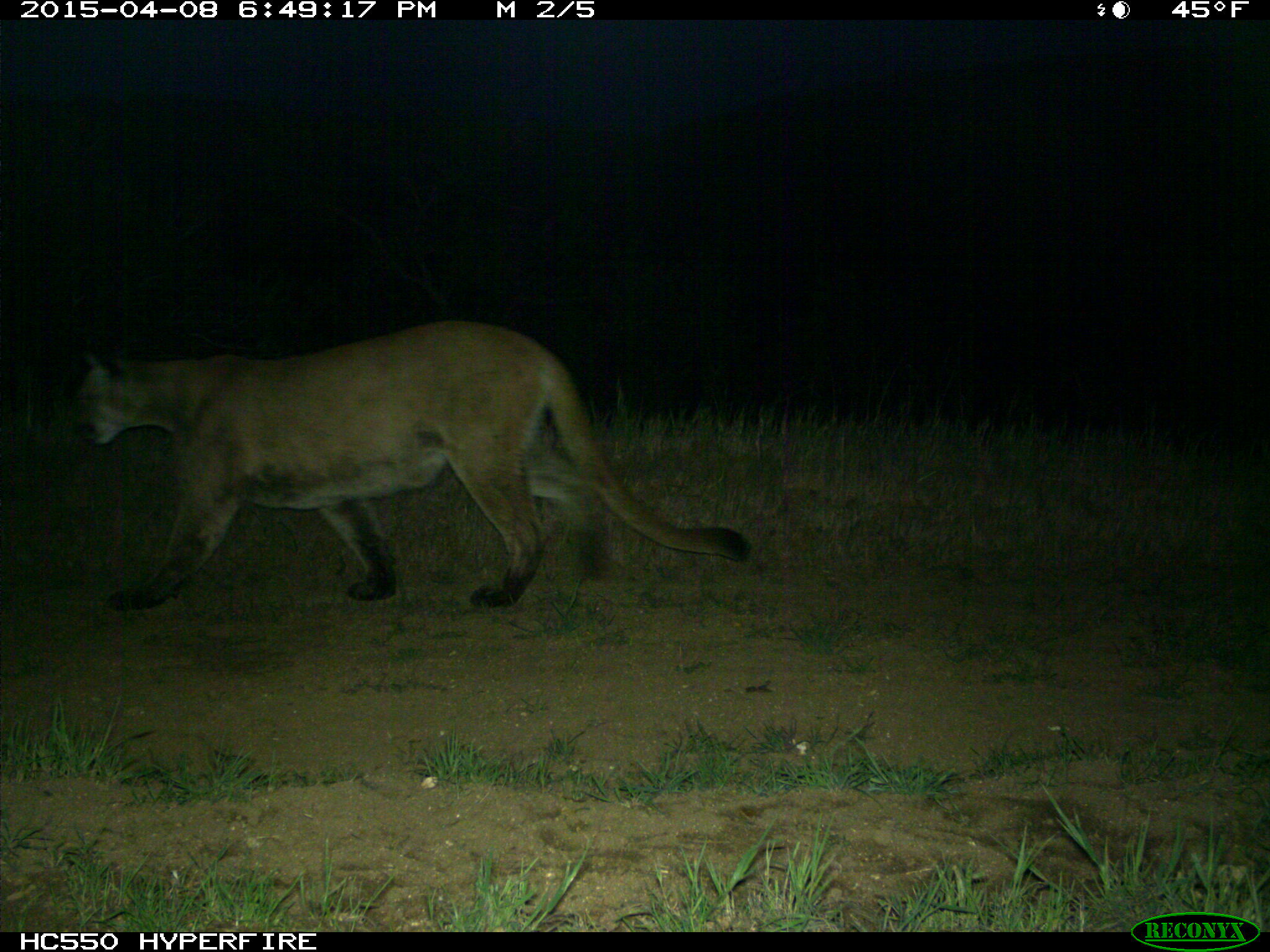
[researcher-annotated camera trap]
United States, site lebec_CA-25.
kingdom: Animalia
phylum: Chordata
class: Mammalia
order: Carnivora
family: Felidae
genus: Puma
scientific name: Puma concolor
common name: mountain lion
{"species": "Puma concolor (mountain lion)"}